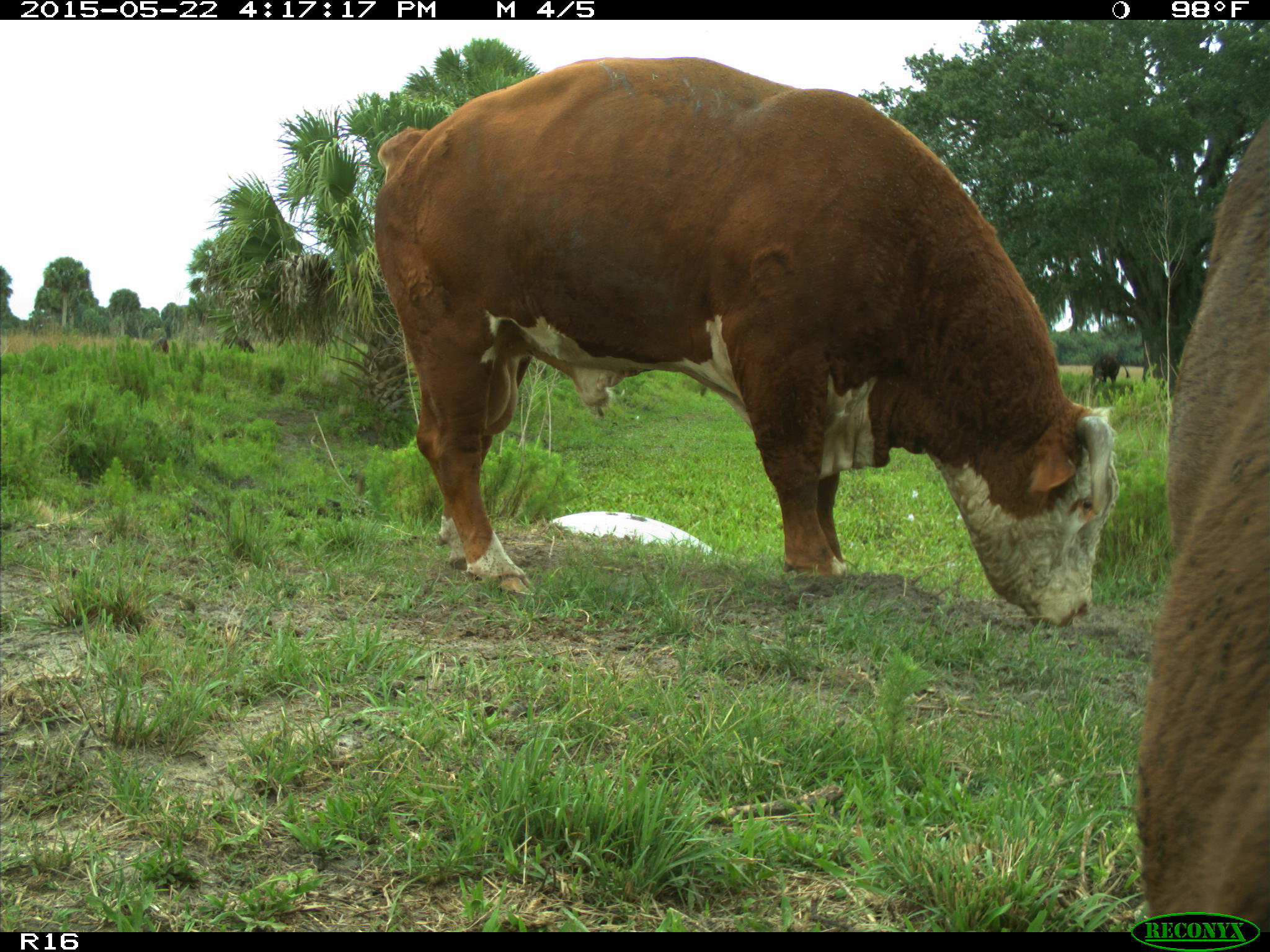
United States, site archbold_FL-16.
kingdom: Animalia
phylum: Chordata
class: Mammalia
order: Artiodactyla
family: Bovidae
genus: Bos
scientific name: Bos taurus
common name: domestic cow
Bos taurus (domestic cow).